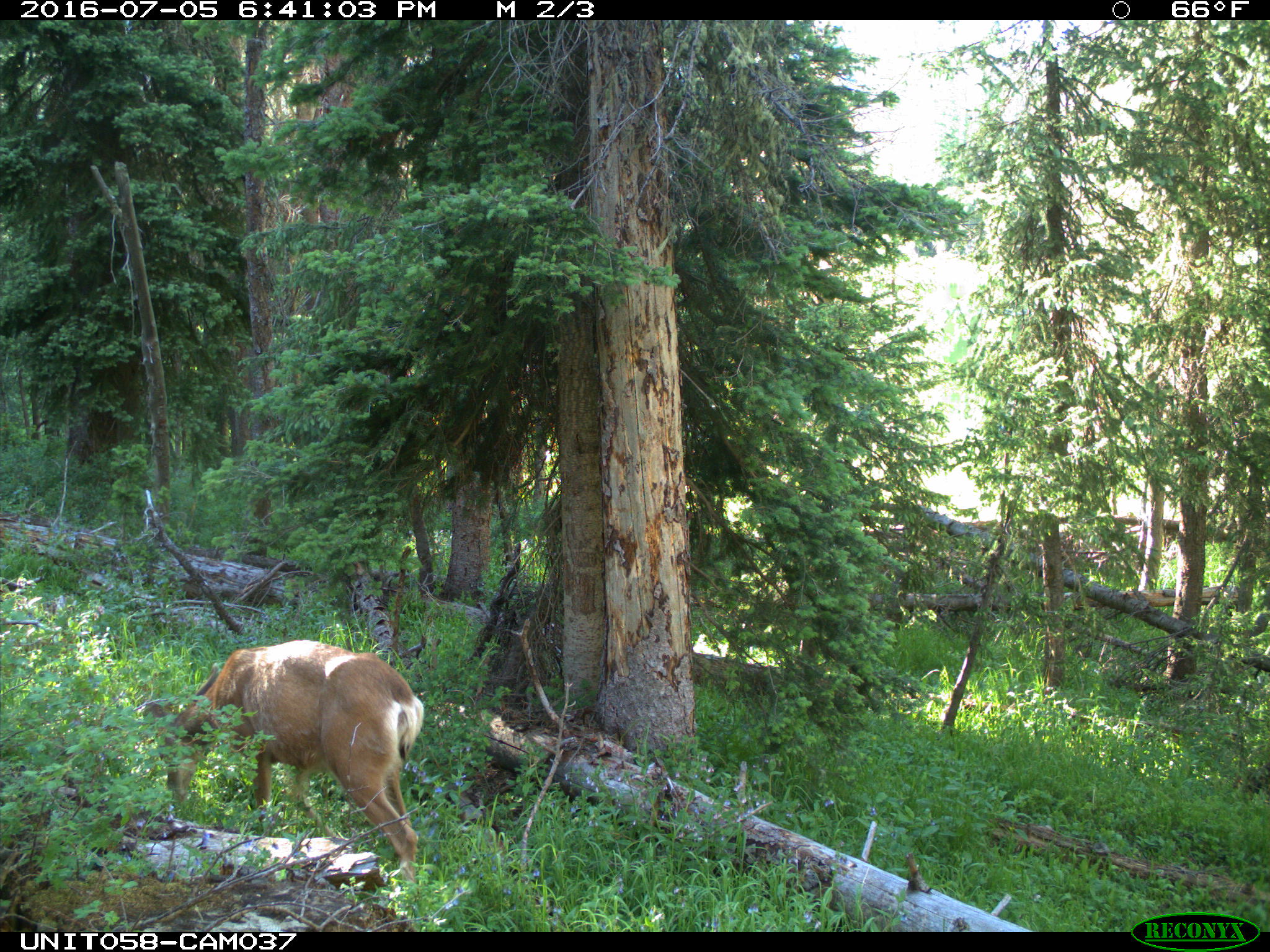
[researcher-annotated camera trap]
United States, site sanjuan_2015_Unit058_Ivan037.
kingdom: Animalia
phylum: Chordata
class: Mammalia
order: Artiodactyla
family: Cervidae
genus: Odocoileus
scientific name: Odocoileus hemionus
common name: mule deer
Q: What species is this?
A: Odocoileus hemionus (mule deer).